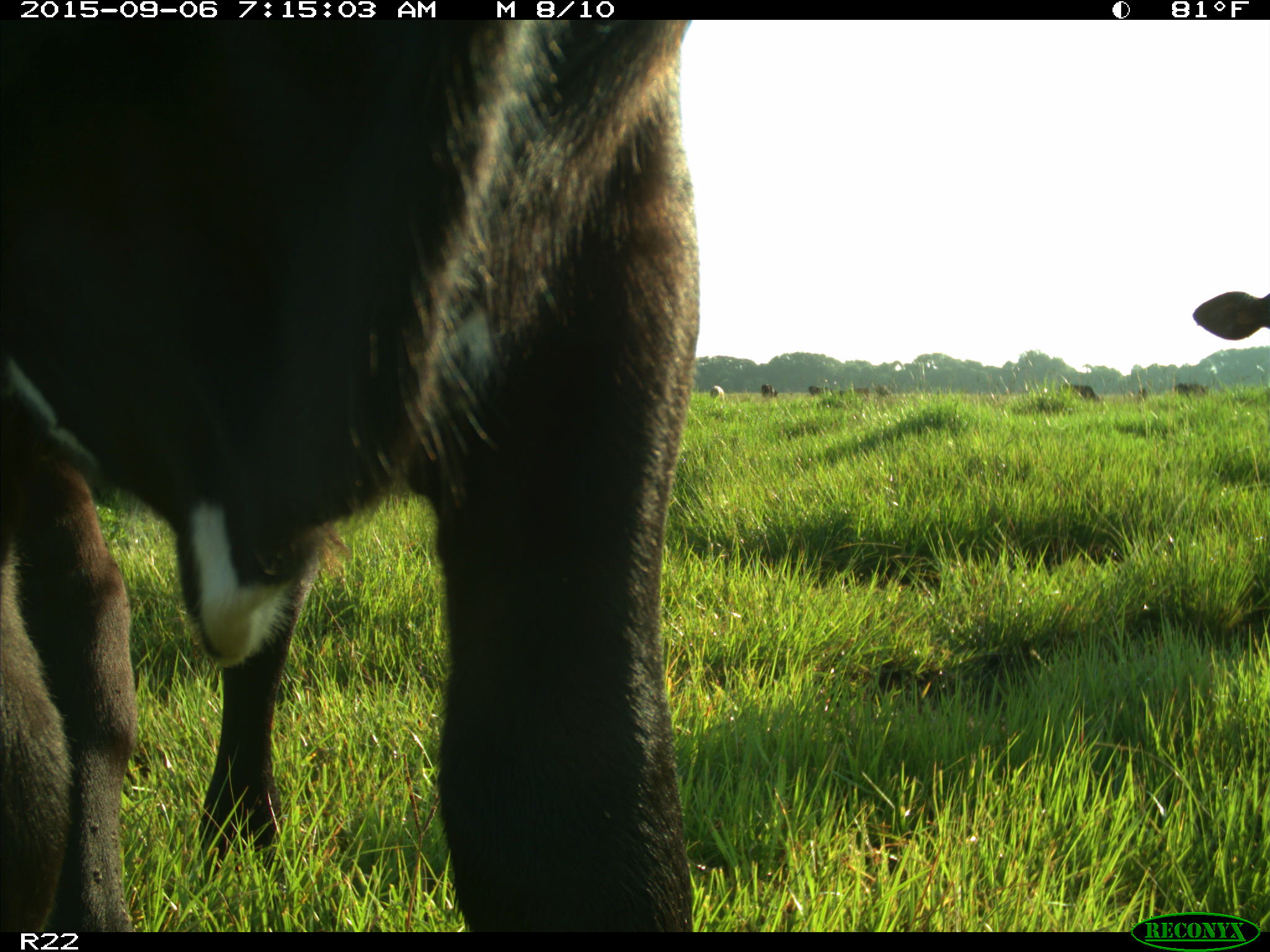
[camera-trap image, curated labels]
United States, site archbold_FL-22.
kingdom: Animalia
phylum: Chordata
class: Mammalia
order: Artiodactyla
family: Bovidae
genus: Bos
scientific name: Bos taurus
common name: domestic cow